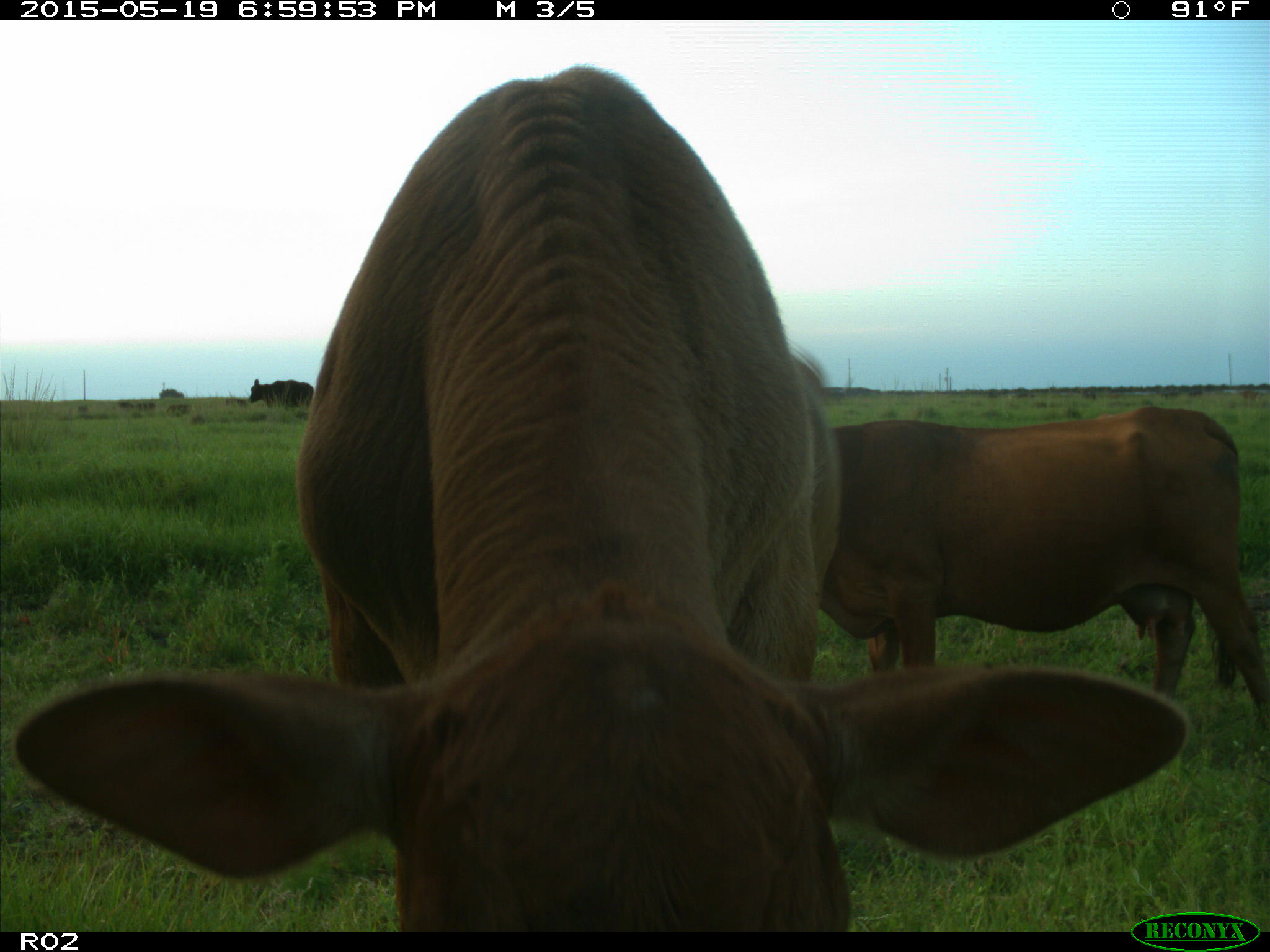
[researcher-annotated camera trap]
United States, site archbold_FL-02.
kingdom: Animalia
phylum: Chordata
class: Mammalia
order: Artiodactyla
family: Bovidae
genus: Bos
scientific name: Bos taurus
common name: domestic cow